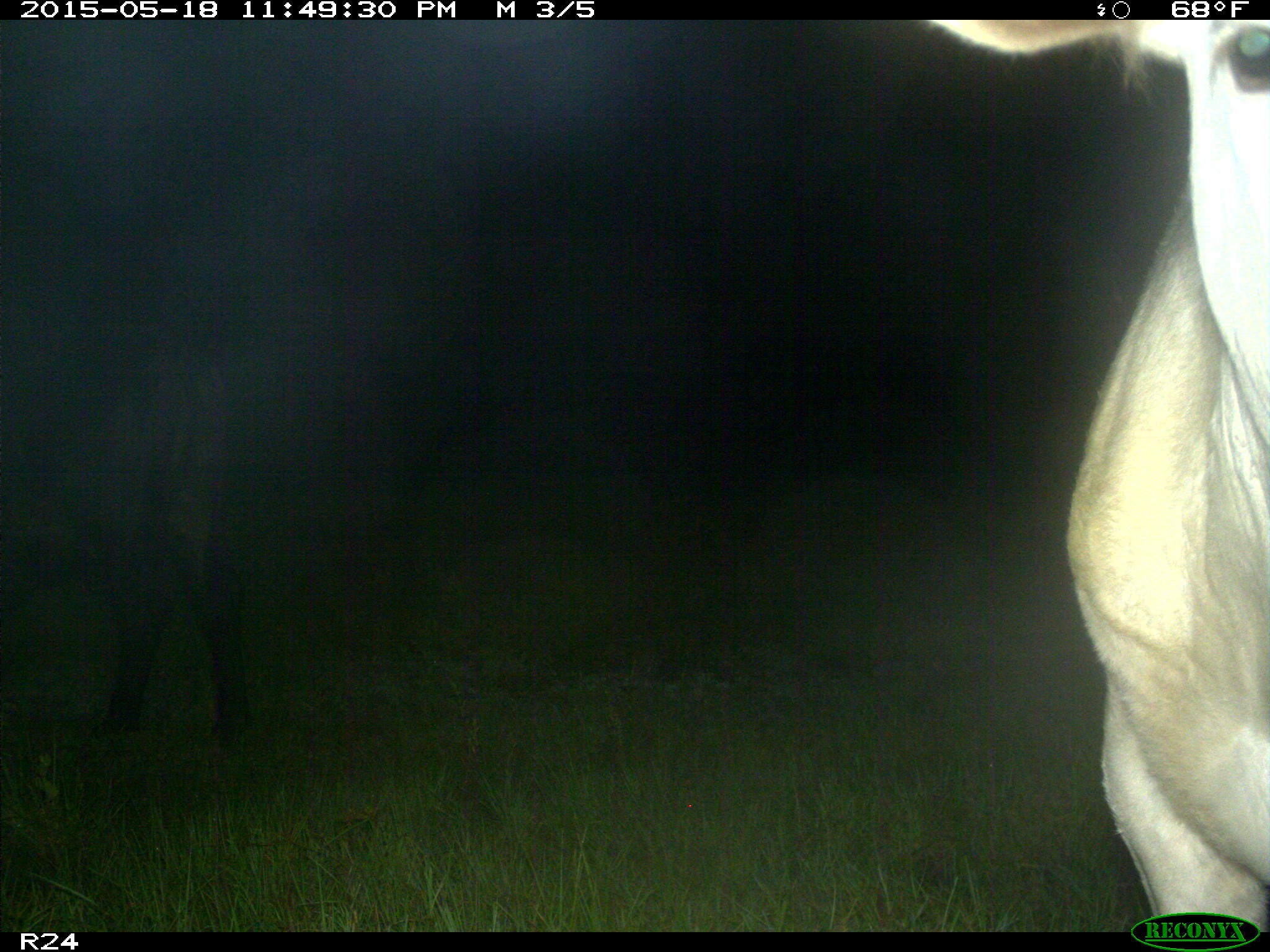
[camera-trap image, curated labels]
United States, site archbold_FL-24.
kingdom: Animalia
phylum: Chordata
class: Mammalia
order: Artiodactyla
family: Bovidae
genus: Bos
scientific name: Bos taurus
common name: domestic cow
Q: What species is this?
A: Bos taurus (domestic cow).